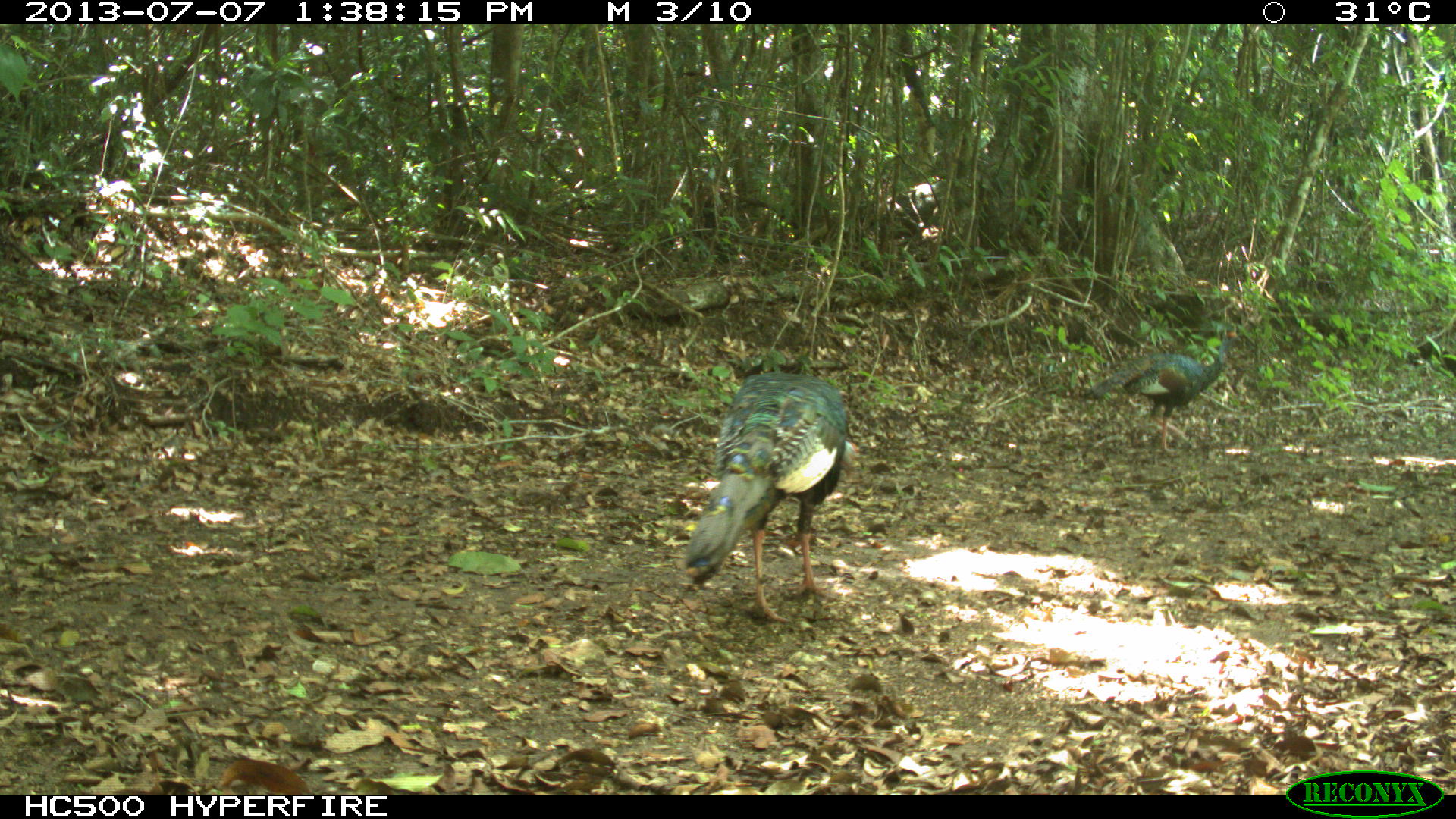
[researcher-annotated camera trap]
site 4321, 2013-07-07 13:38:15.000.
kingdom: Animalia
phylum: Chordata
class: Aves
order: Galliformes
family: Phasianidae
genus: Meleagris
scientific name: Meleagris ocellata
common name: ocellated turkey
Meleagris ocellata (ocellated turkey), count 2.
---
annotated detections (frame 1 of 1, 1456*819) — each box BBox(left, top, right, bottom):
meleagris ocellata: BBox(680, 368, 861, 623); BBox(1086, 327, 1243, 456)